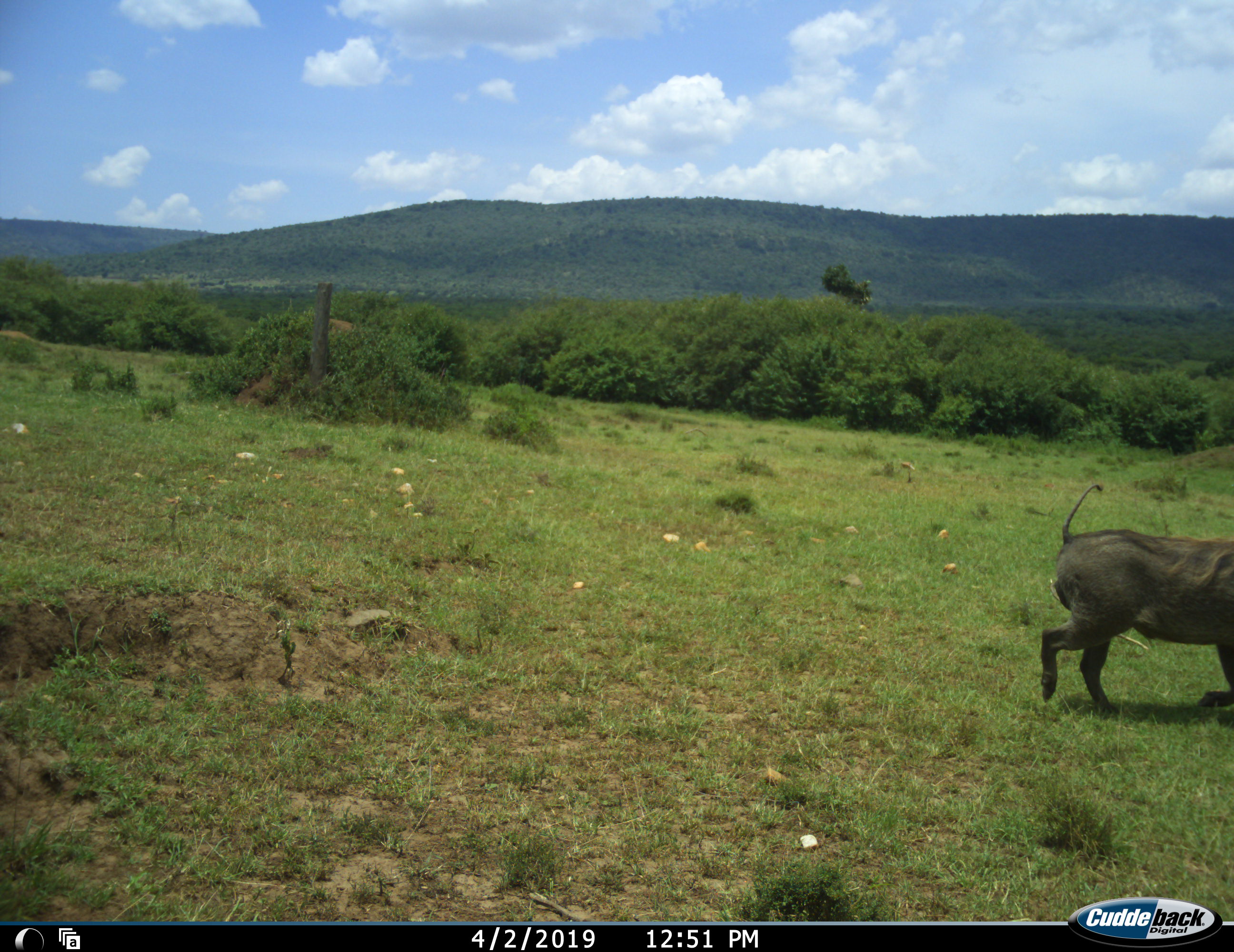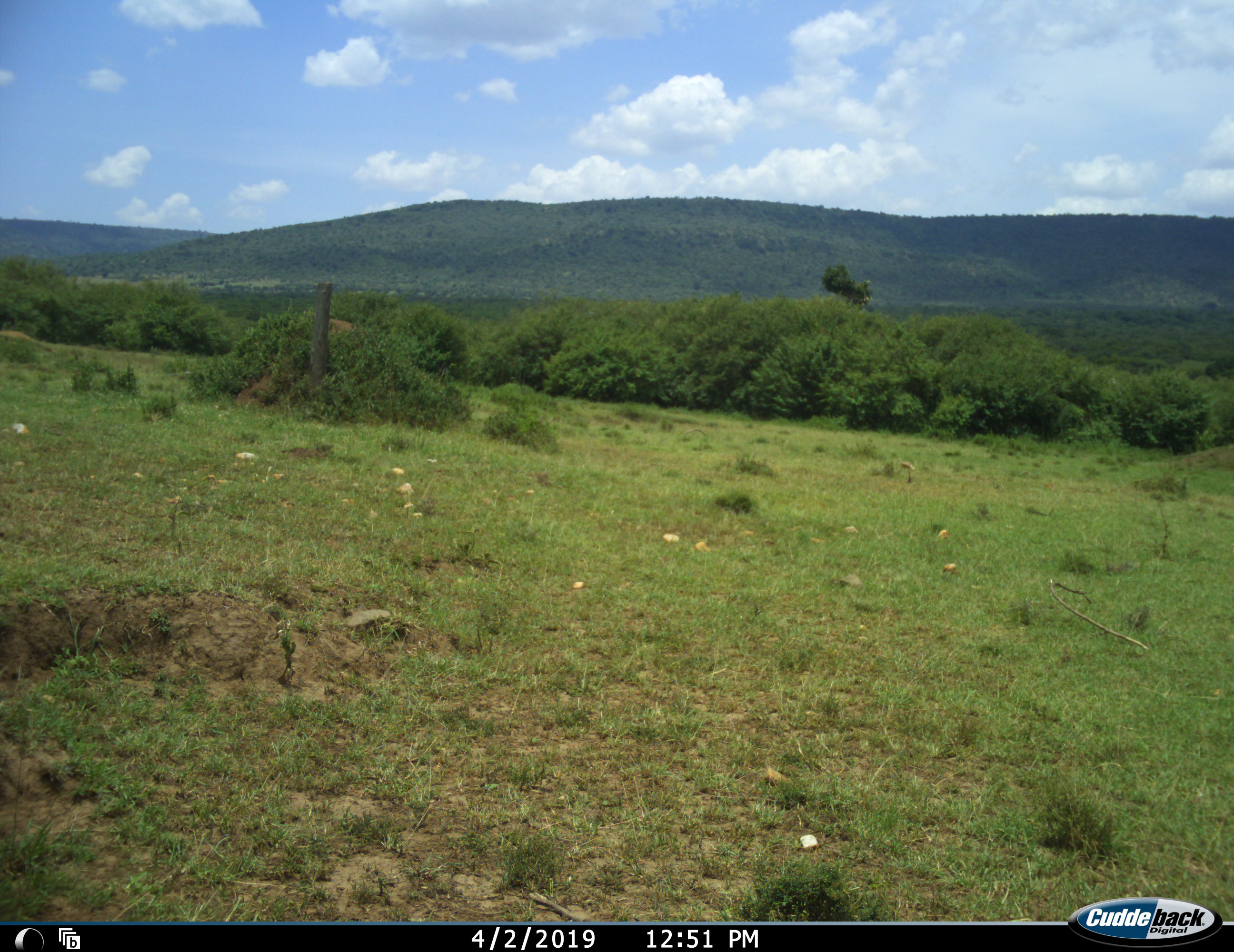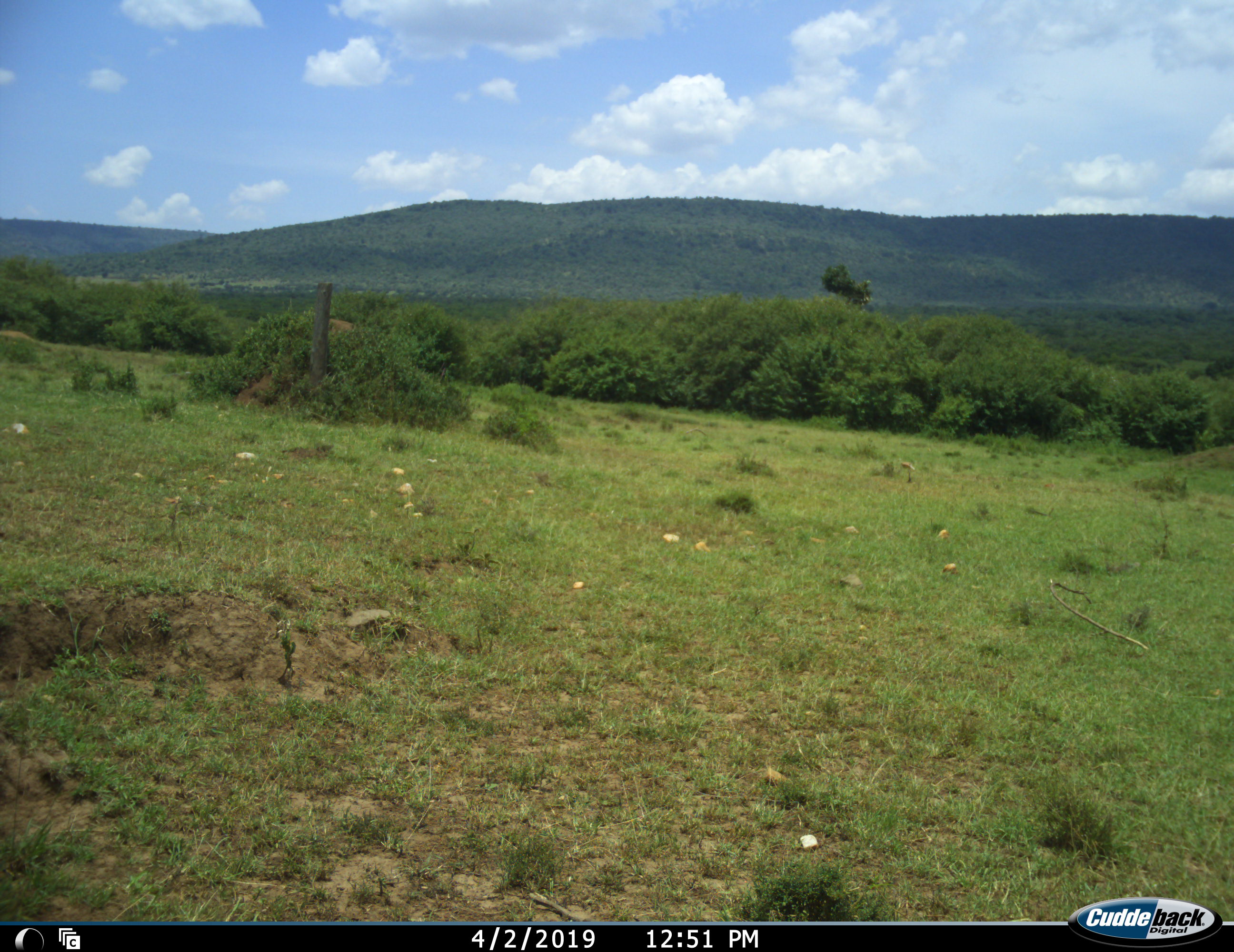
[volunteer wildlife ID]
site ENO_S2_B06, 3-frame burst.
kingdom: Animalia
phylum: Chordata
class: Mammalia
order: Artiodactyla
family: Suidae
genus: Phacochoerus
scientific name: Phacochoerus africanus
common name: warthog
Warthog (Phacochoerus africanus), count 1. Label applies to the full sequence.